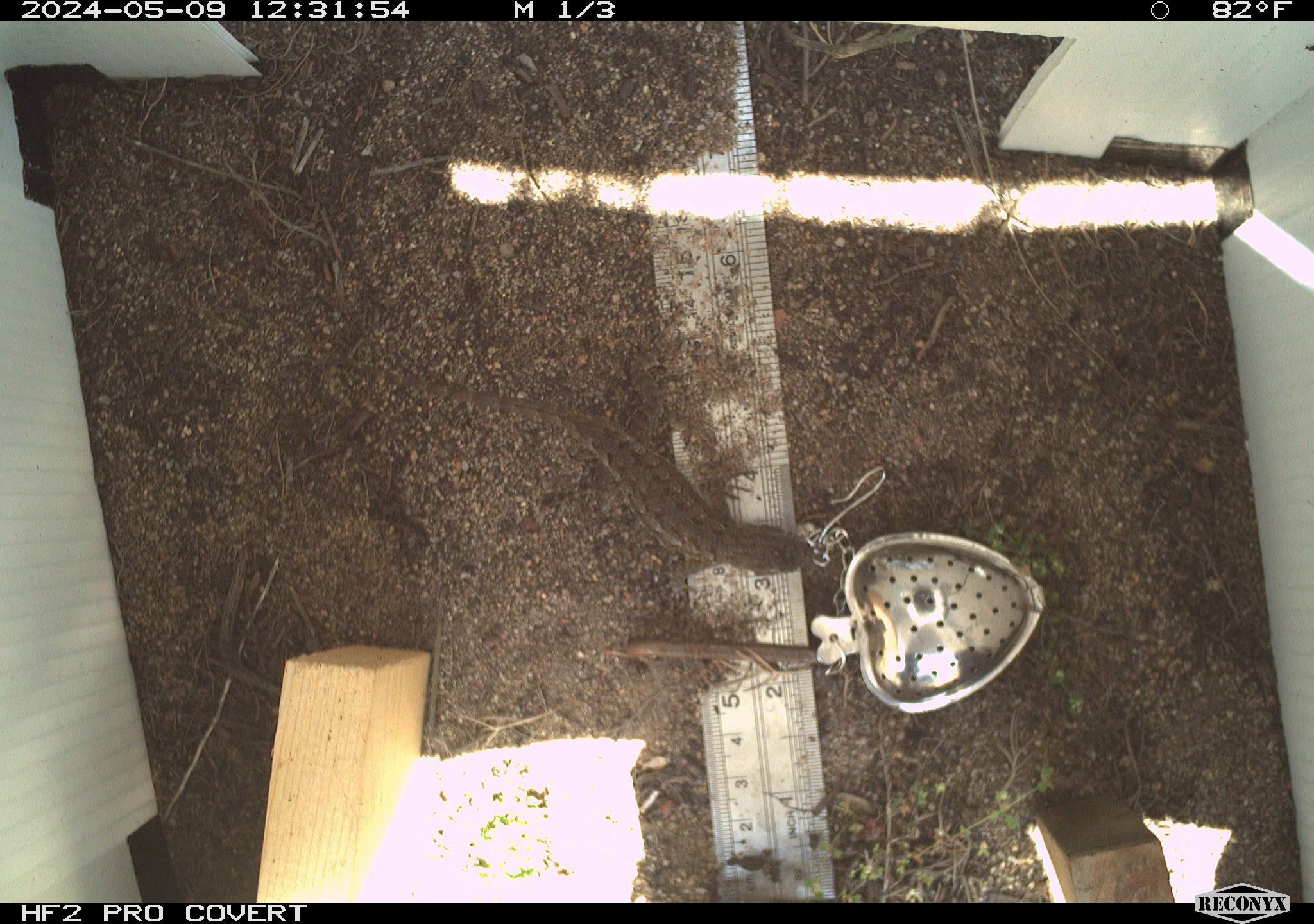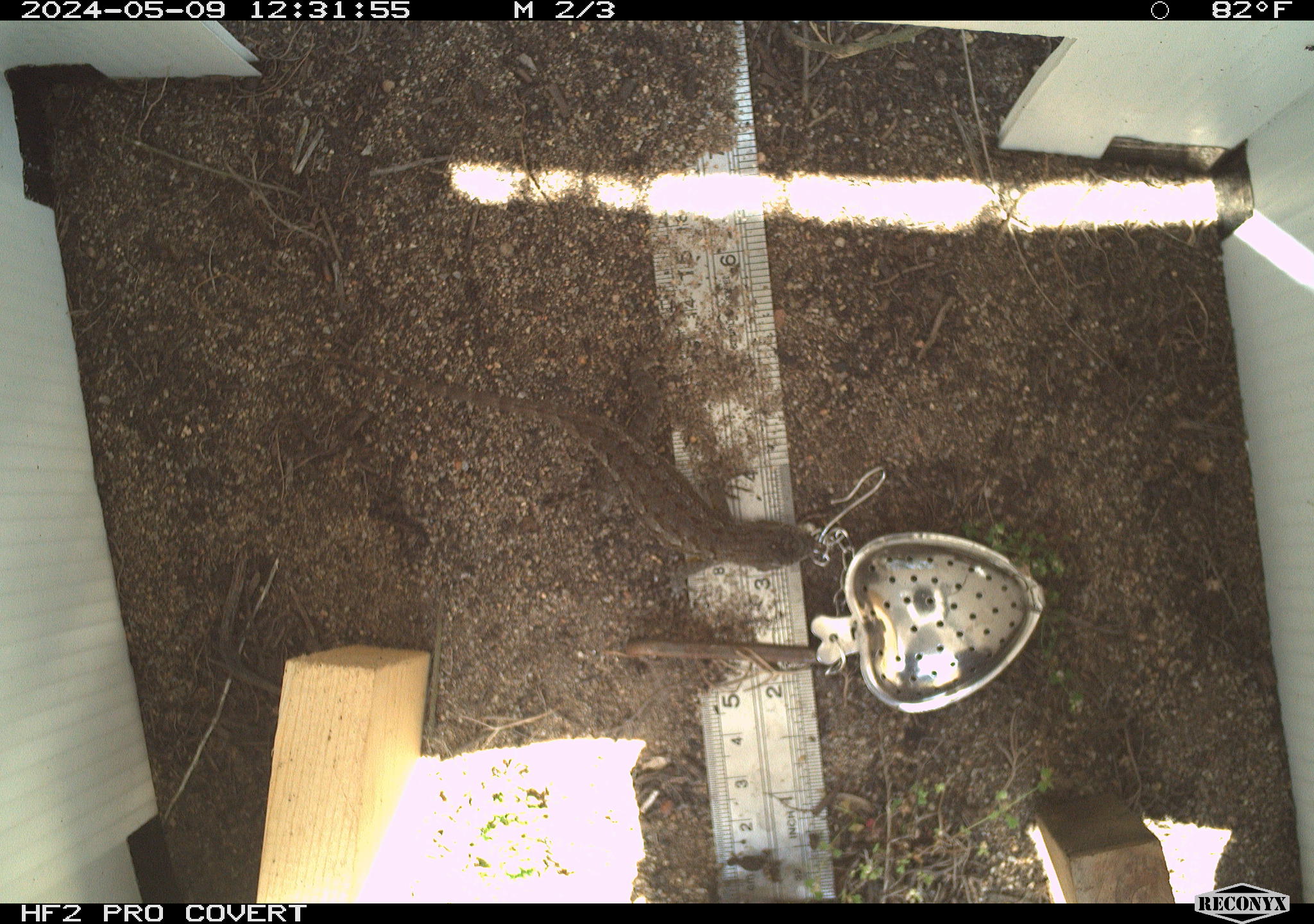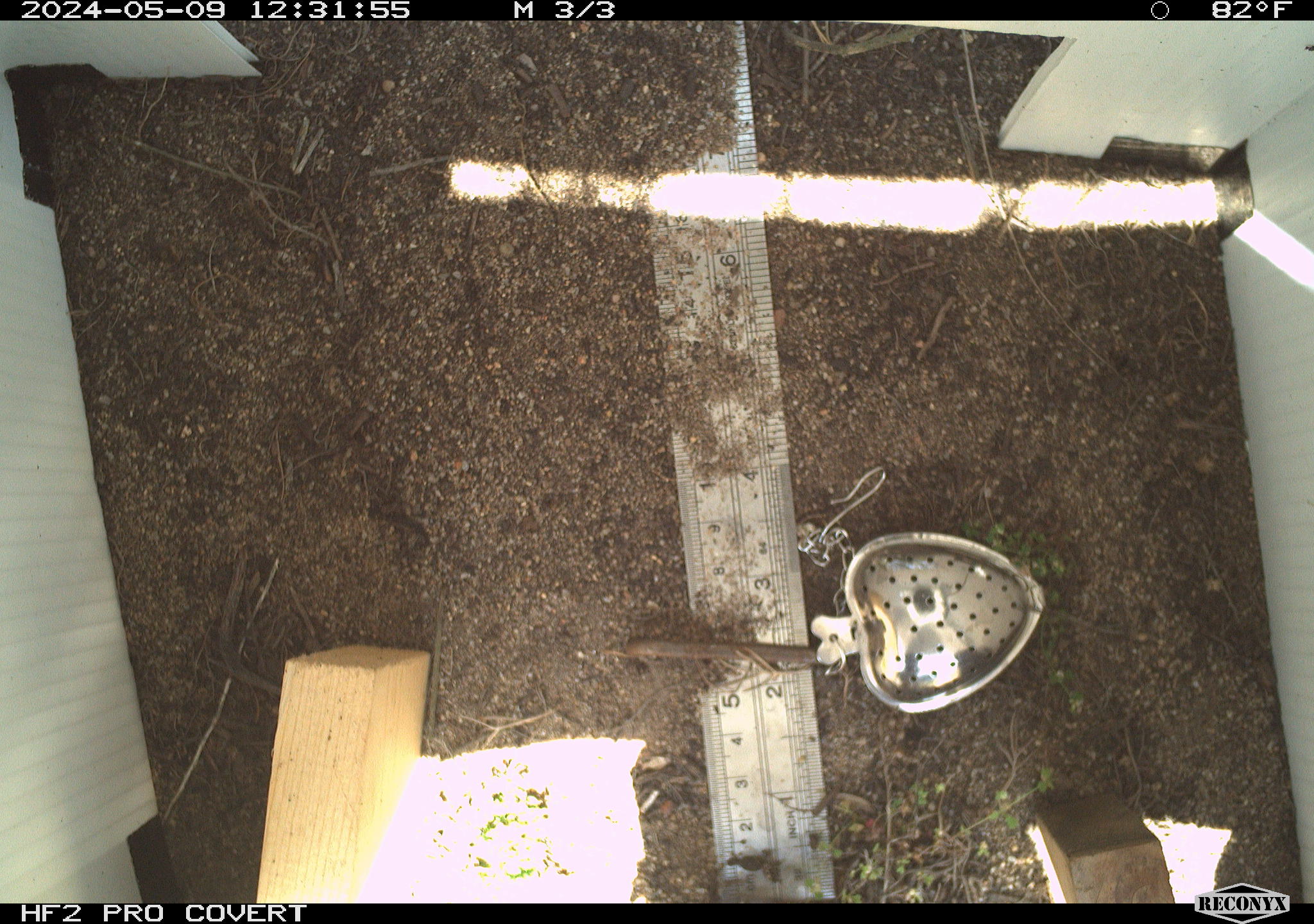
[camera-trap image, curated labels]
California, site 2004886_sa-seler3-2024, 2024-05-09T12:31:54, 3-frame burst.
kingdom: Animalia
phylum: Chordata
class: Reptilia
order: Squamata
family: Phrynosomatidae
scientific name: Phrynosomatidae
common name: phrynosomatid lizards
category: phrynosomatidae family